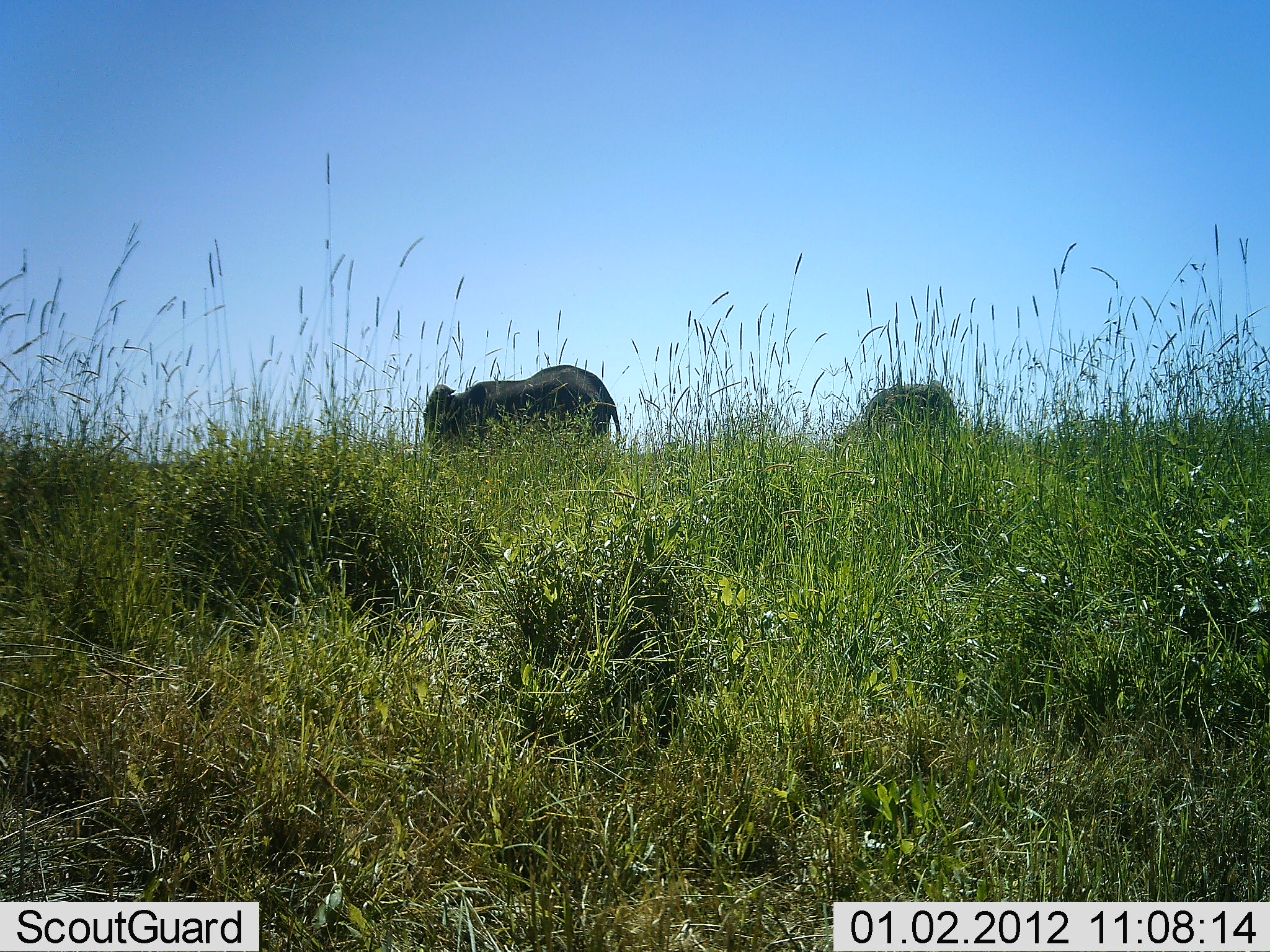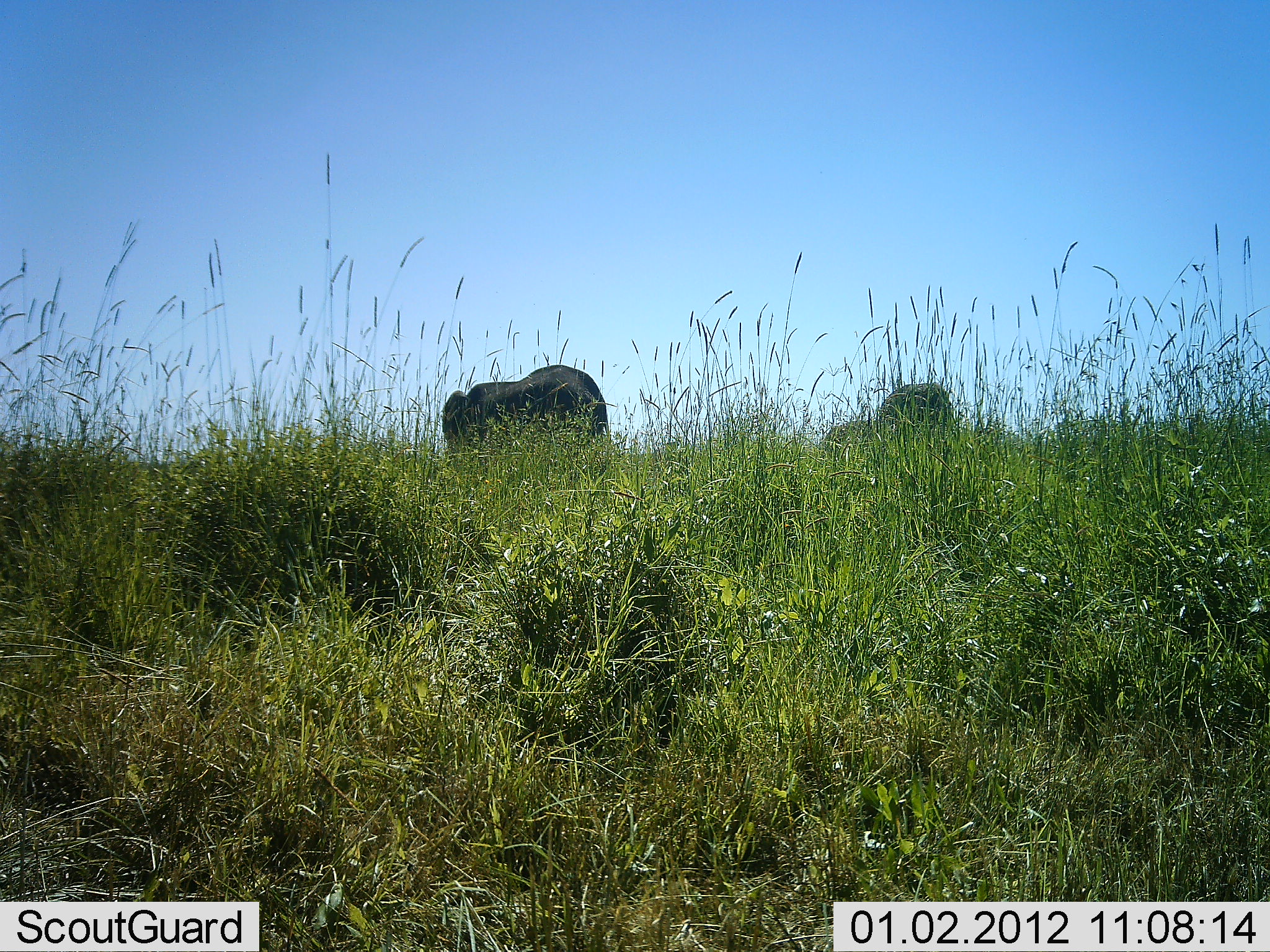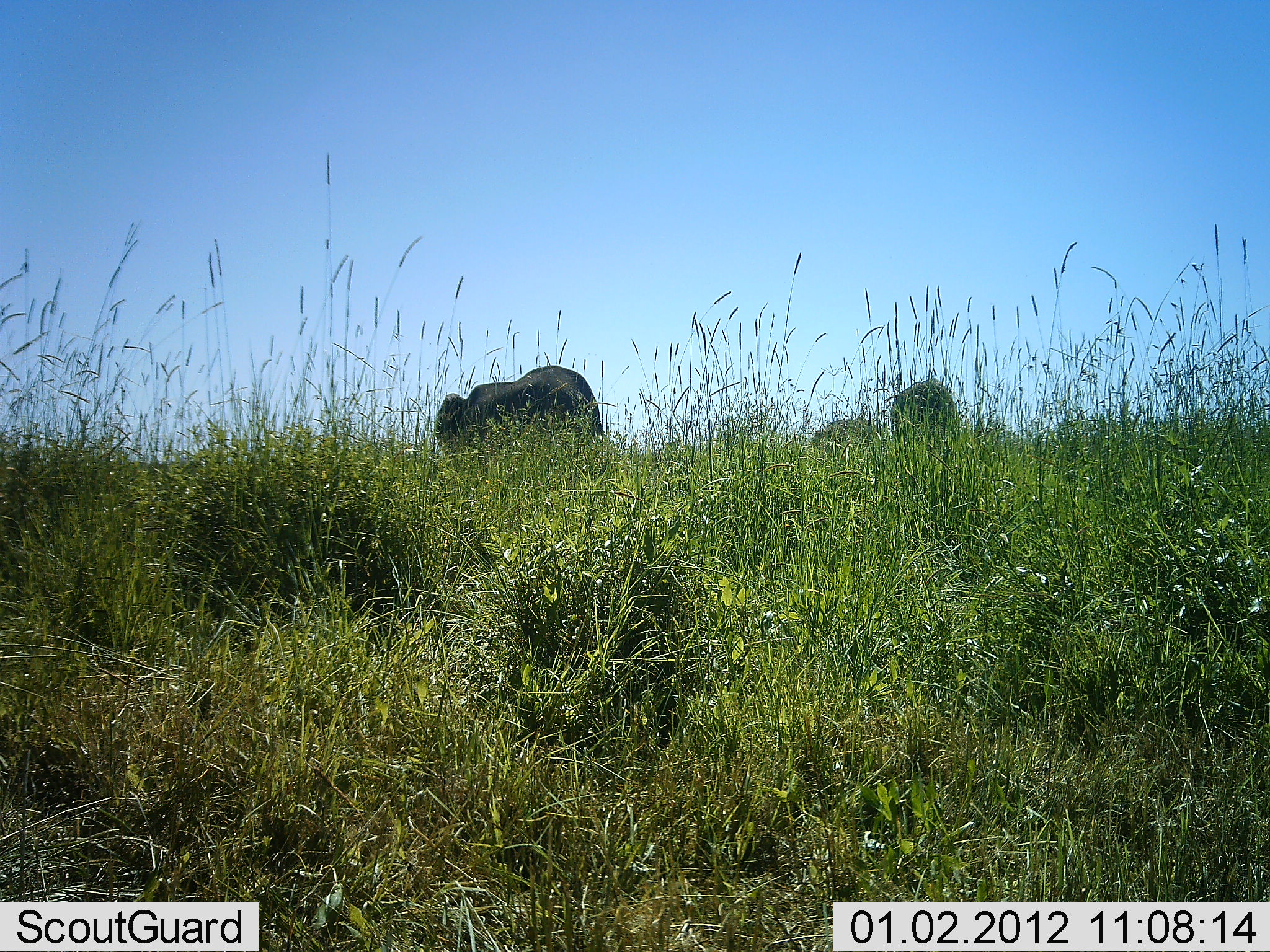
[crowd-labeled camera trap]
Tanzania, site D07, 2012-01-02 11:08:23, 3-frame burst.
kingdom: Animalia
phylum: Chordata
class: Mammalia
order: Proboscidea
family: Elephantidae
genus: Loxodonta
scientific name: Loxodonta africana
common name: african bush elephant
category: elephant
Elephant (african bush elephant) (Loxodonta africana), count 3. Behavior (volunteer vote fractions): standing 67%, resting 0%, moving 20%, interacting 0%. Young present (vote fraction): 0%. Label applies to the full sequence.